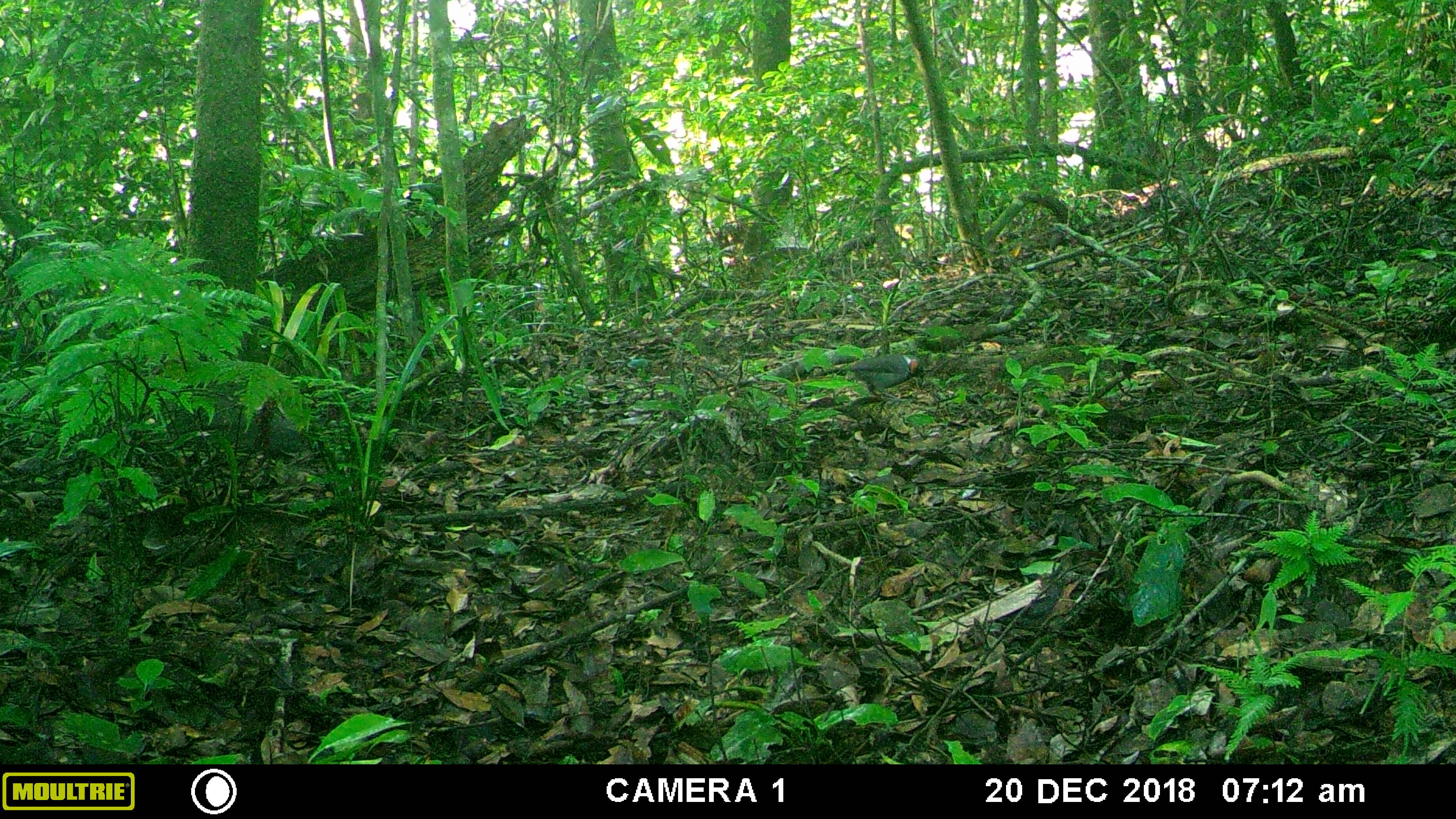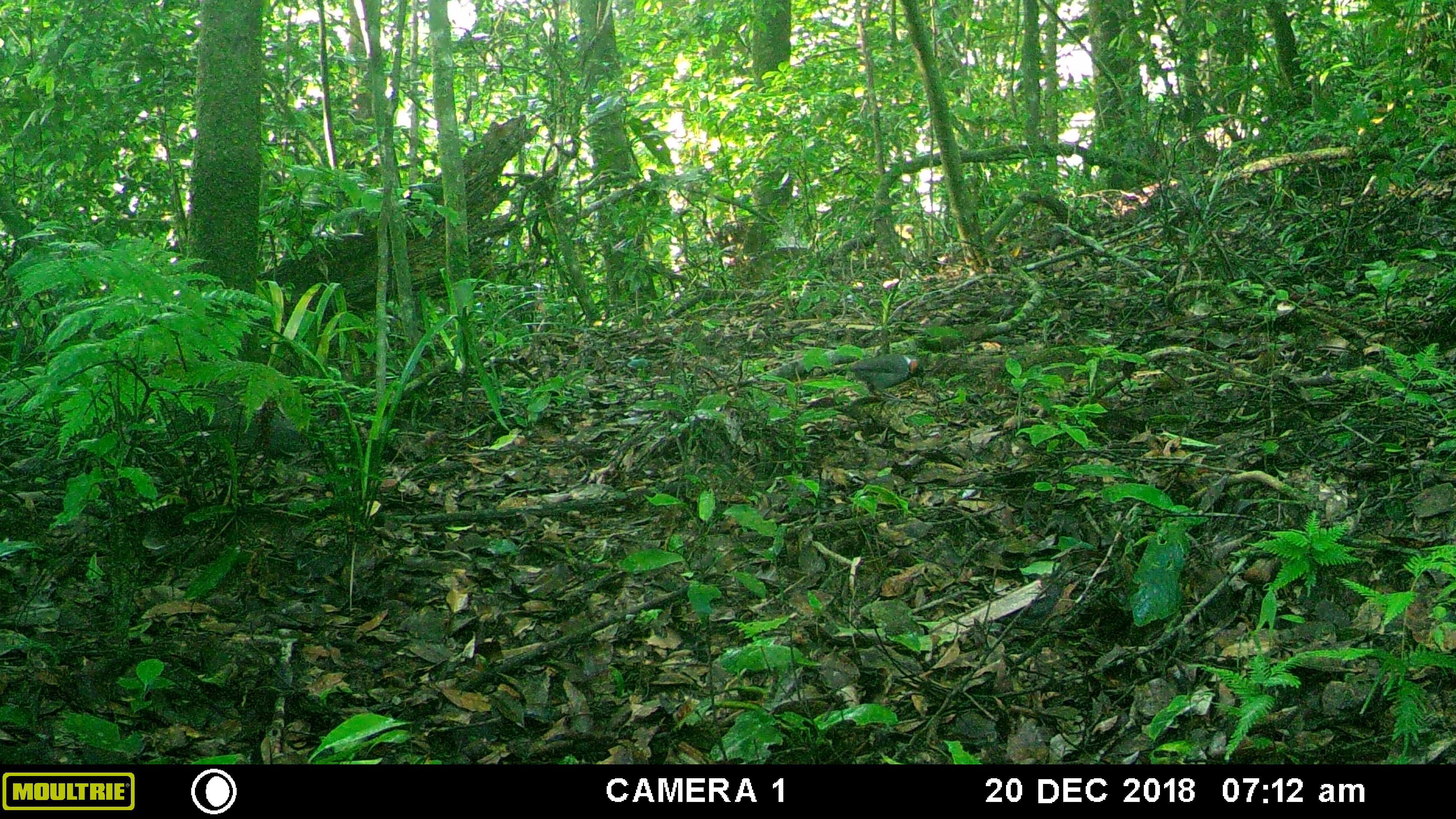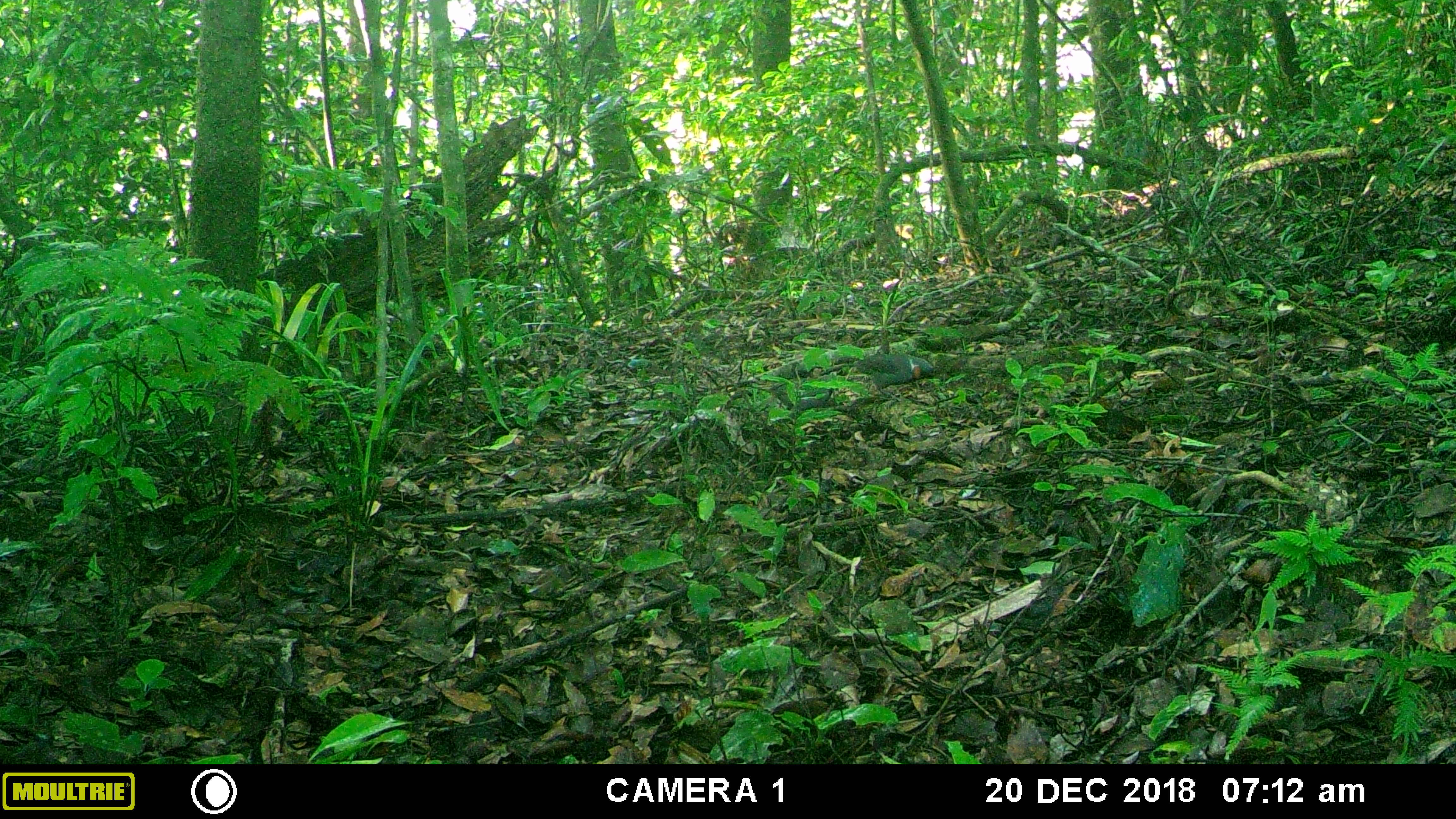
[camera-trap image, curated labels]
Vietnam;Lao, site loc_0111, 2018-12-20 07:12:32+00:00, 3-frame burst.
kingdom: Animalia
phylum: Chordata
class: Aves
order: Galliformes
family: Phasianidae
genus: Gallus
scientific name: Gallus gallus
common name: red junglefowl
Red junglefowl (Gallus gallus). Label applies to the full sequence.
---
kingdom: Animalia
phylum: Chordata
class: Aves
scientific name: Aves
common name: bird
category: unidentified bird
Unidentified bird (bird) (Aves). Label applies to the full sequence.